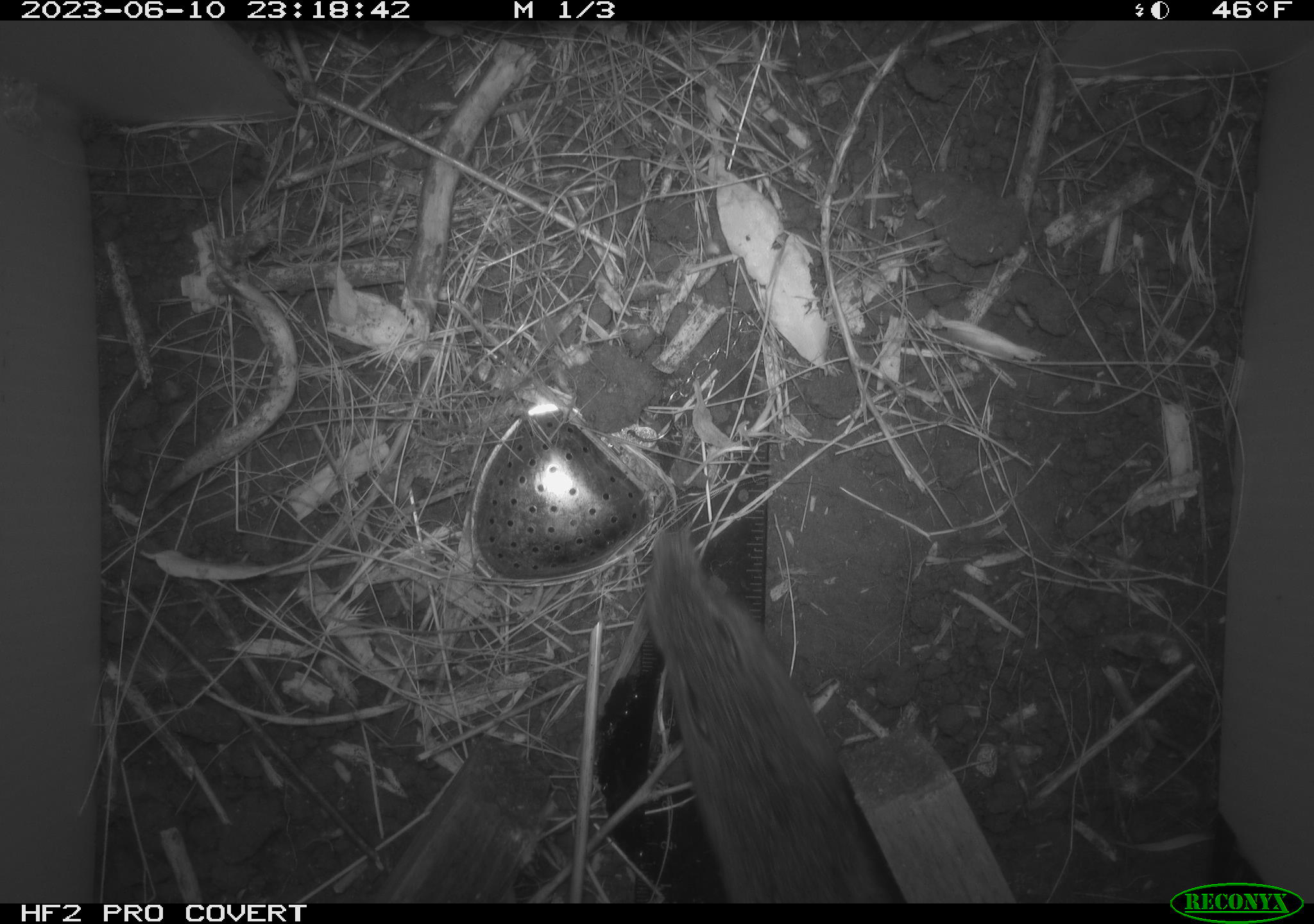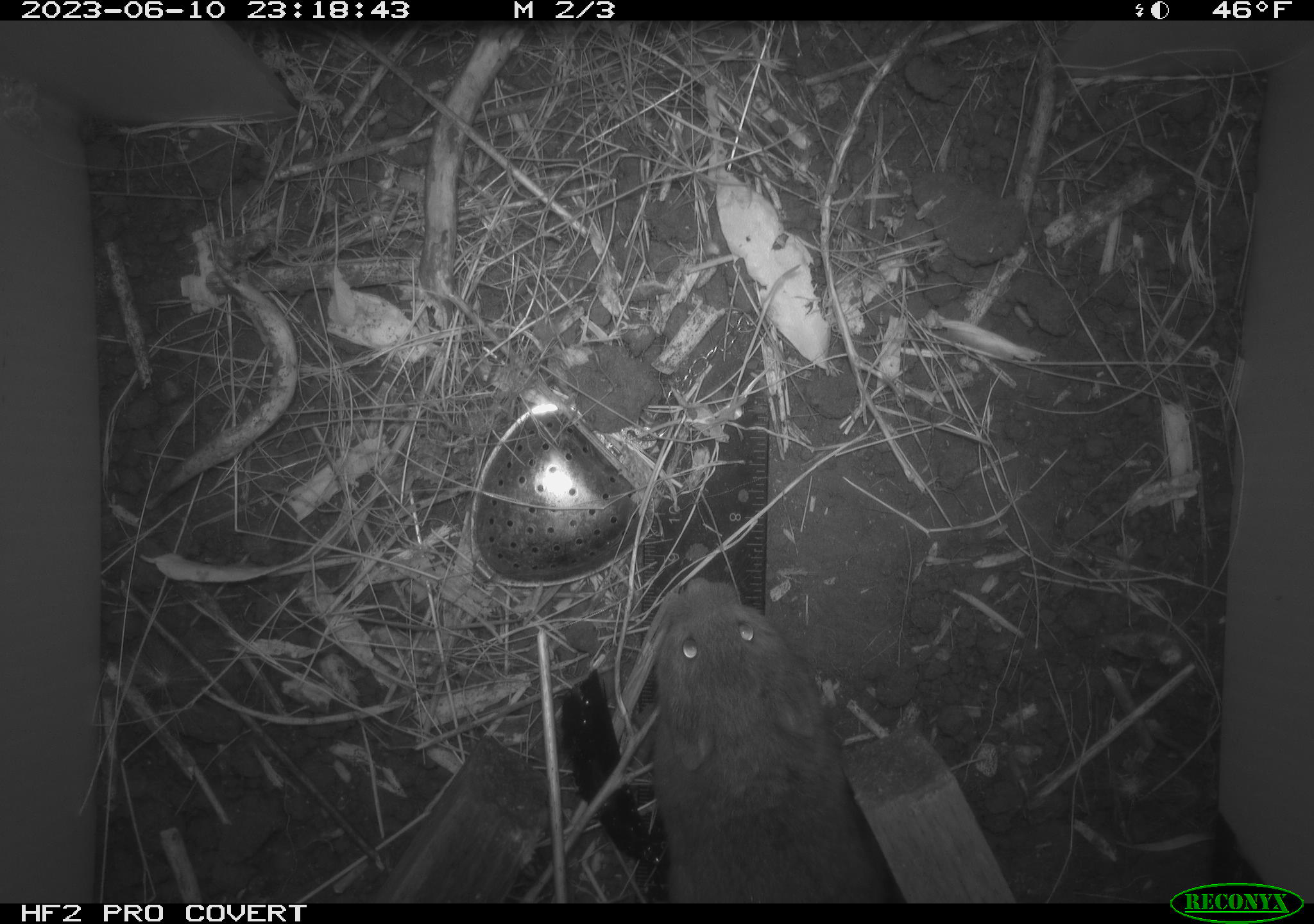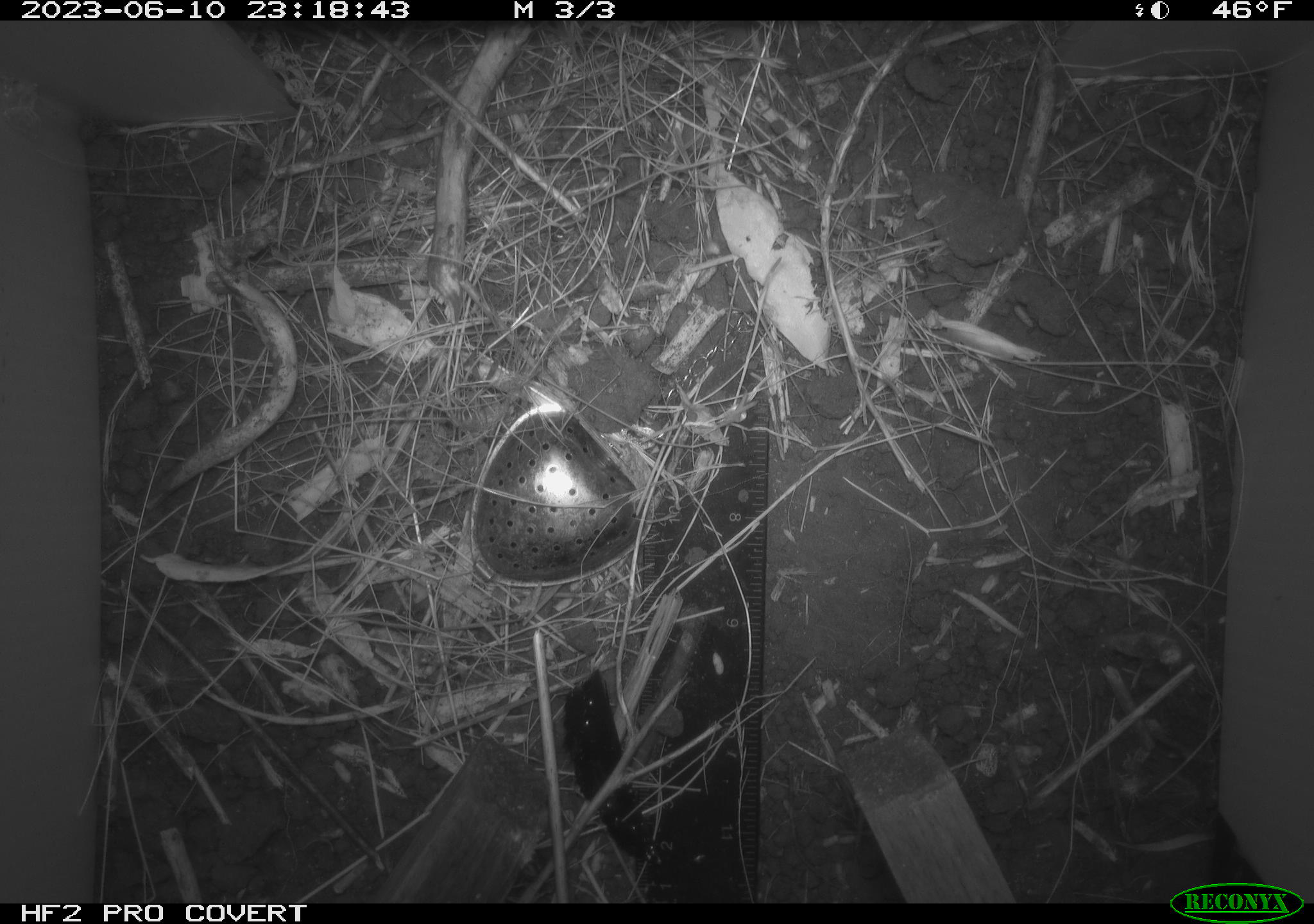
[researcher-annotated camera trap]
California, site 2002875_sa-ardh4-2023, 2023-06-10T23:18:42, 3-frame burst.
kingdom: Animalia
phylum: Chordata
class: Mammalia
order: Rodentia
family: Cricetidae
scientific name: Arvicolinae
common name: voles, lemmings, and muskrats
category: arvicolinae subfamily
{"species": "arvicolinae subfamily (voles, lemmings, and muskrats) (Arvicolinae)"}